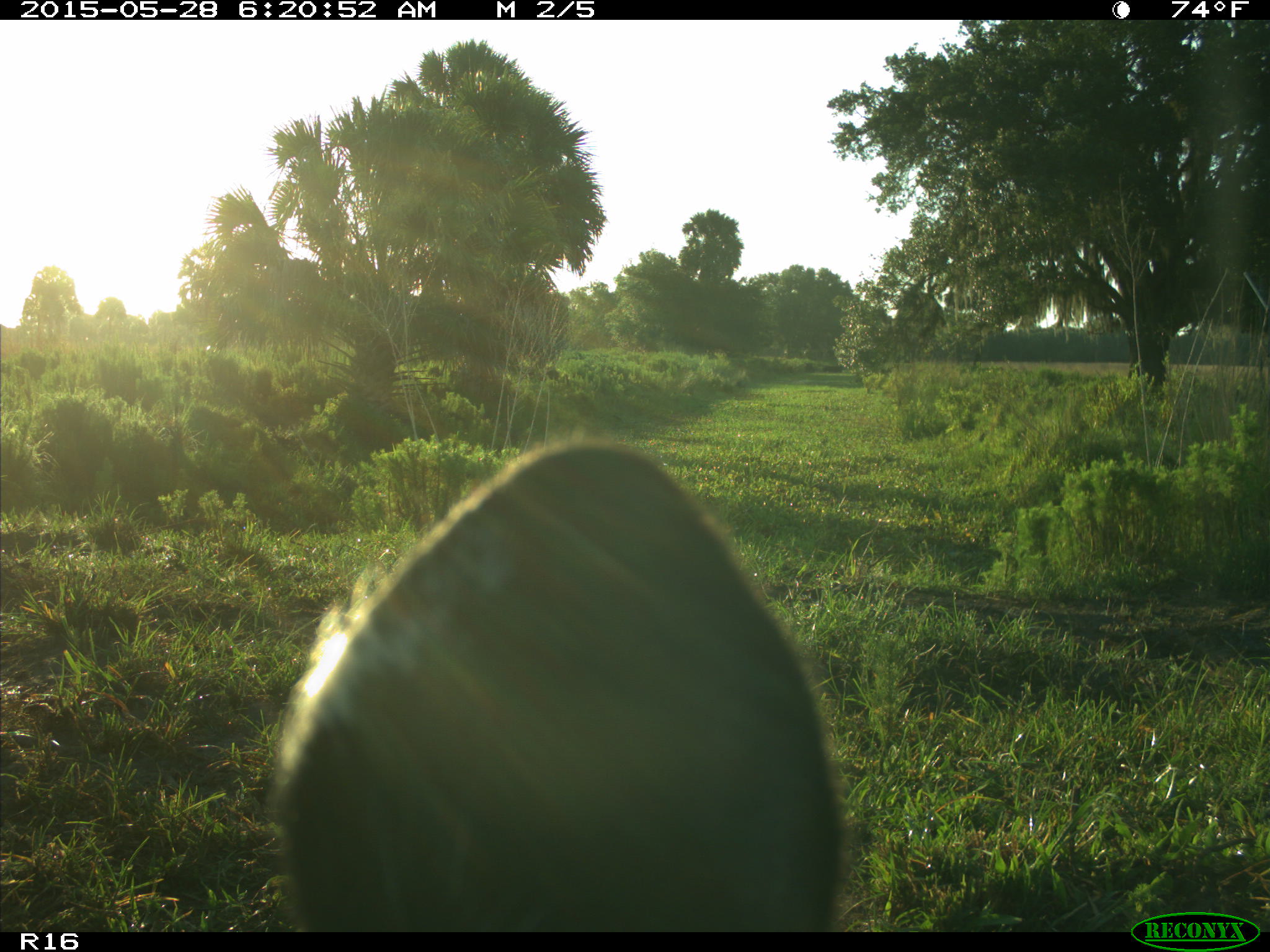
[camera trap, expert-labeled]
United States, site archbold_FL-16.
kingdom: Animalia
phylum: Chordata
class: Mammalia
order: Artiodactyla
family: Bovidae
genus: Bos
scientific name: Bos taurus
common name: domestic cow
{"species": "Bos taurus (domestic cow)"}